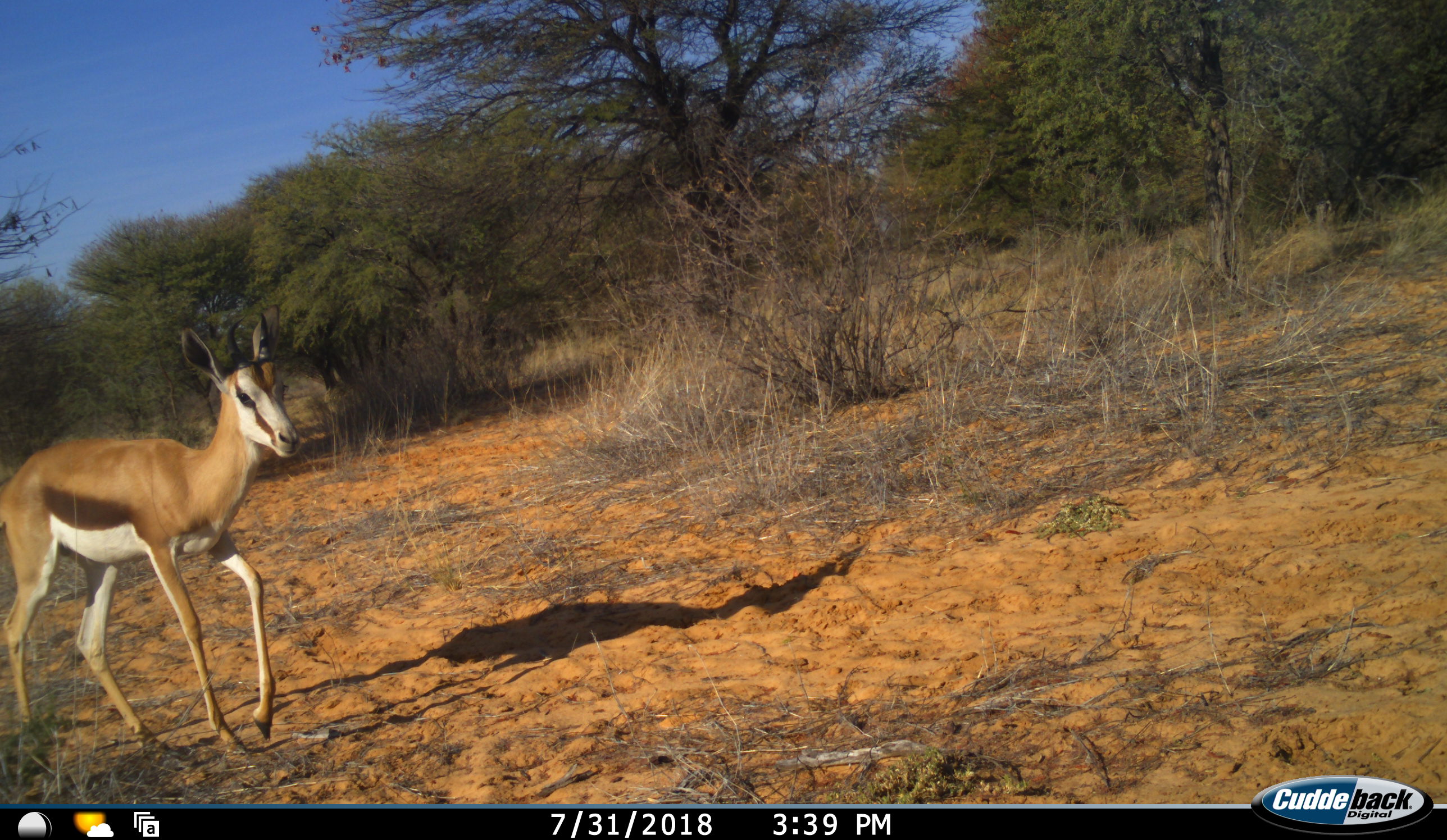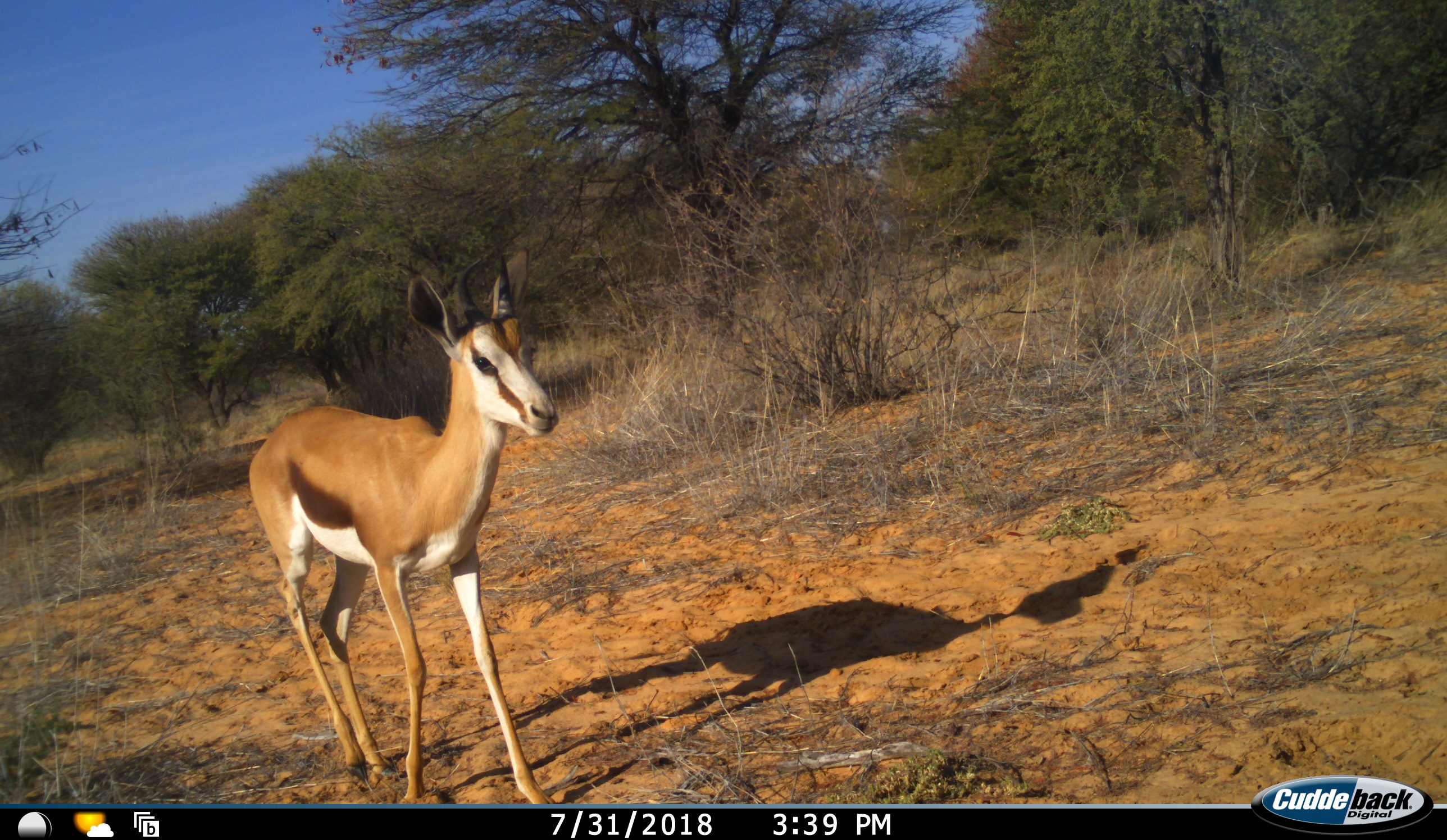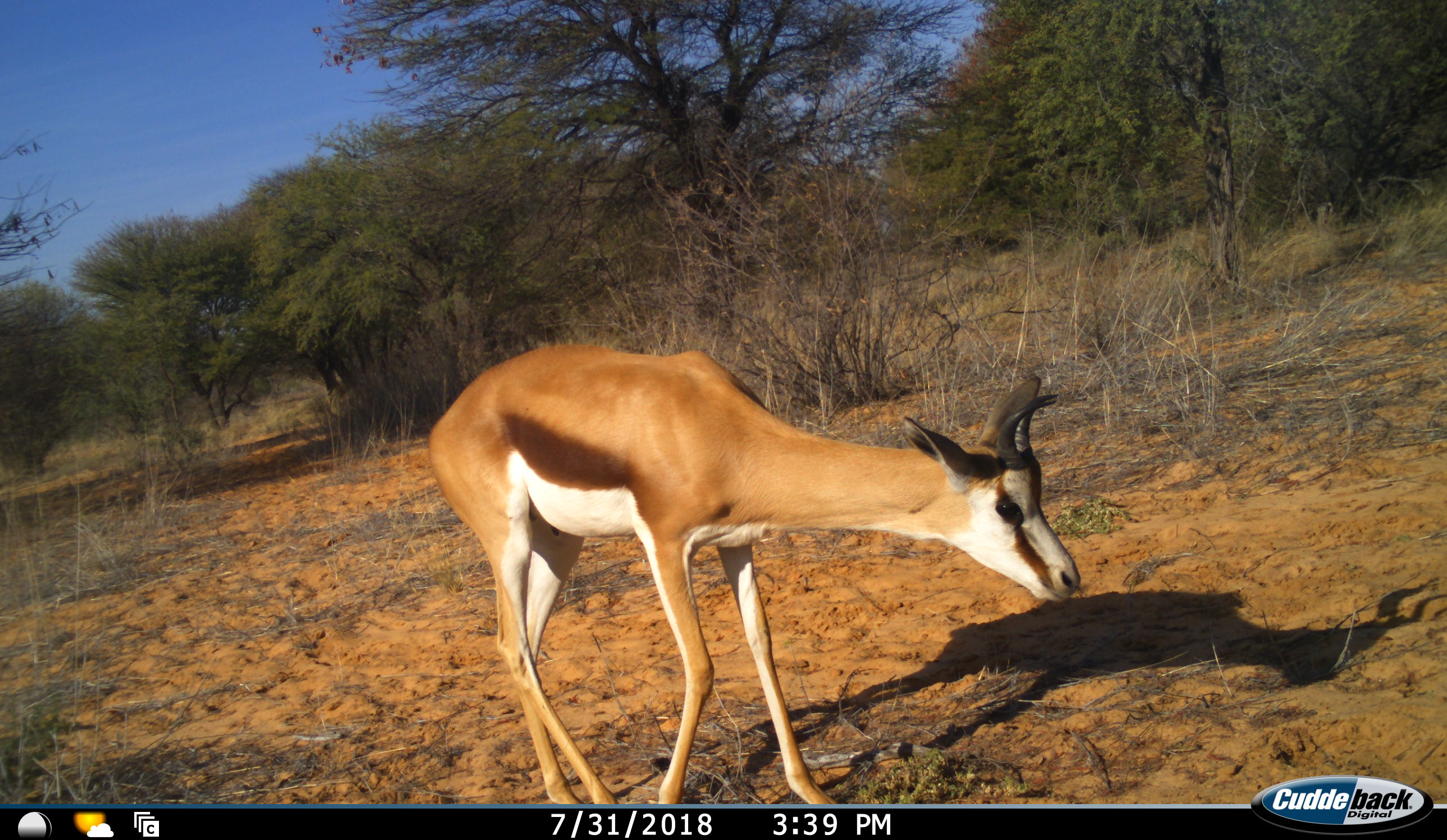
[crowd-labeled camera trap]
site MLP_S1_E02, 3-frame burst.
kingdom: Animalia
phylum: Chordata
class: Mammalia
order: Artiodactyla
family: Bovidae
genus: Antidorcas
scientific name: Antidorcas marsupialis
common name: springbok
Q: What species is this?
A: Springbok (Antidorcas marsupialis).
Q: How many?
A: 1.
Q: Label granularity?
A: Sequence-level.